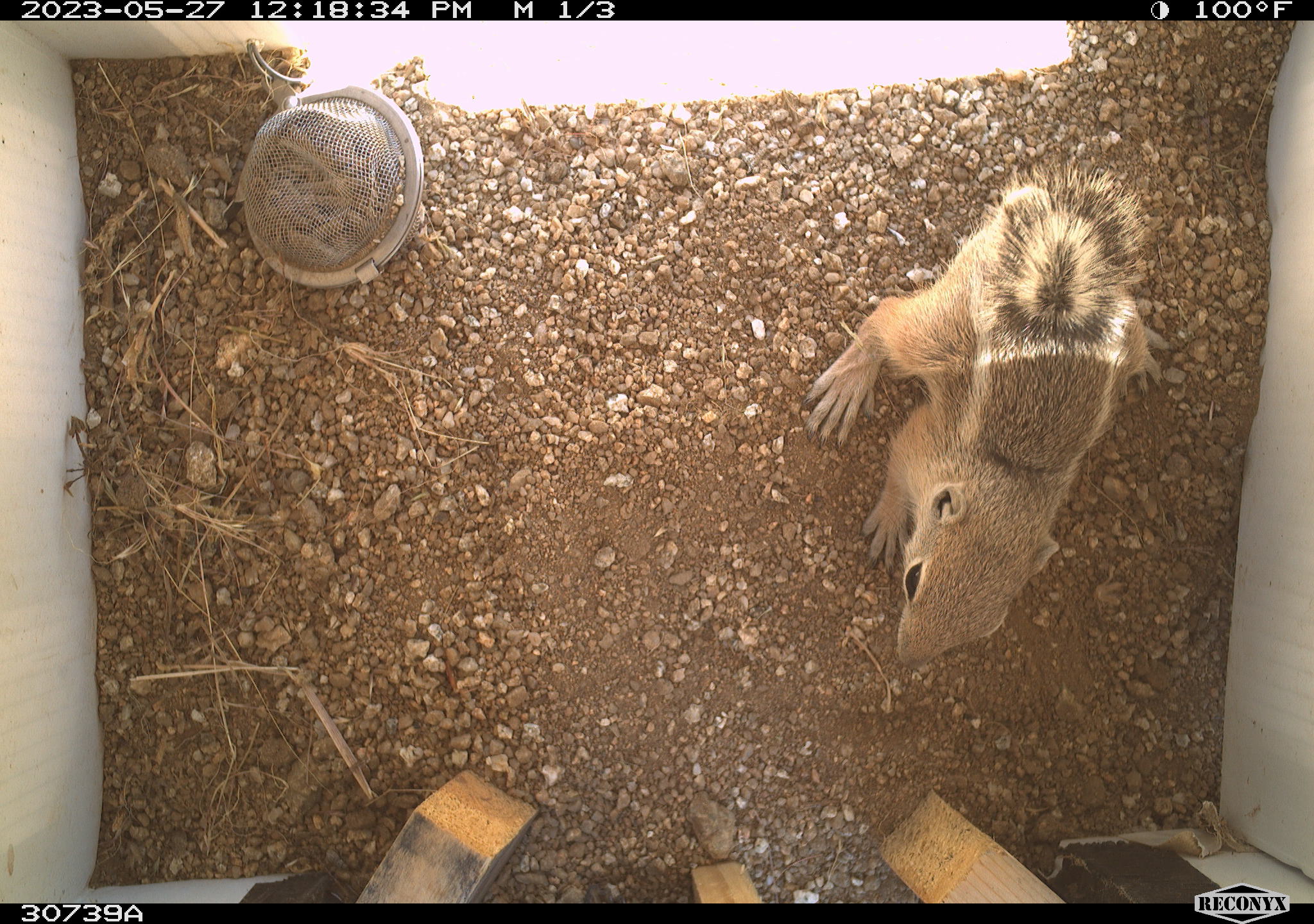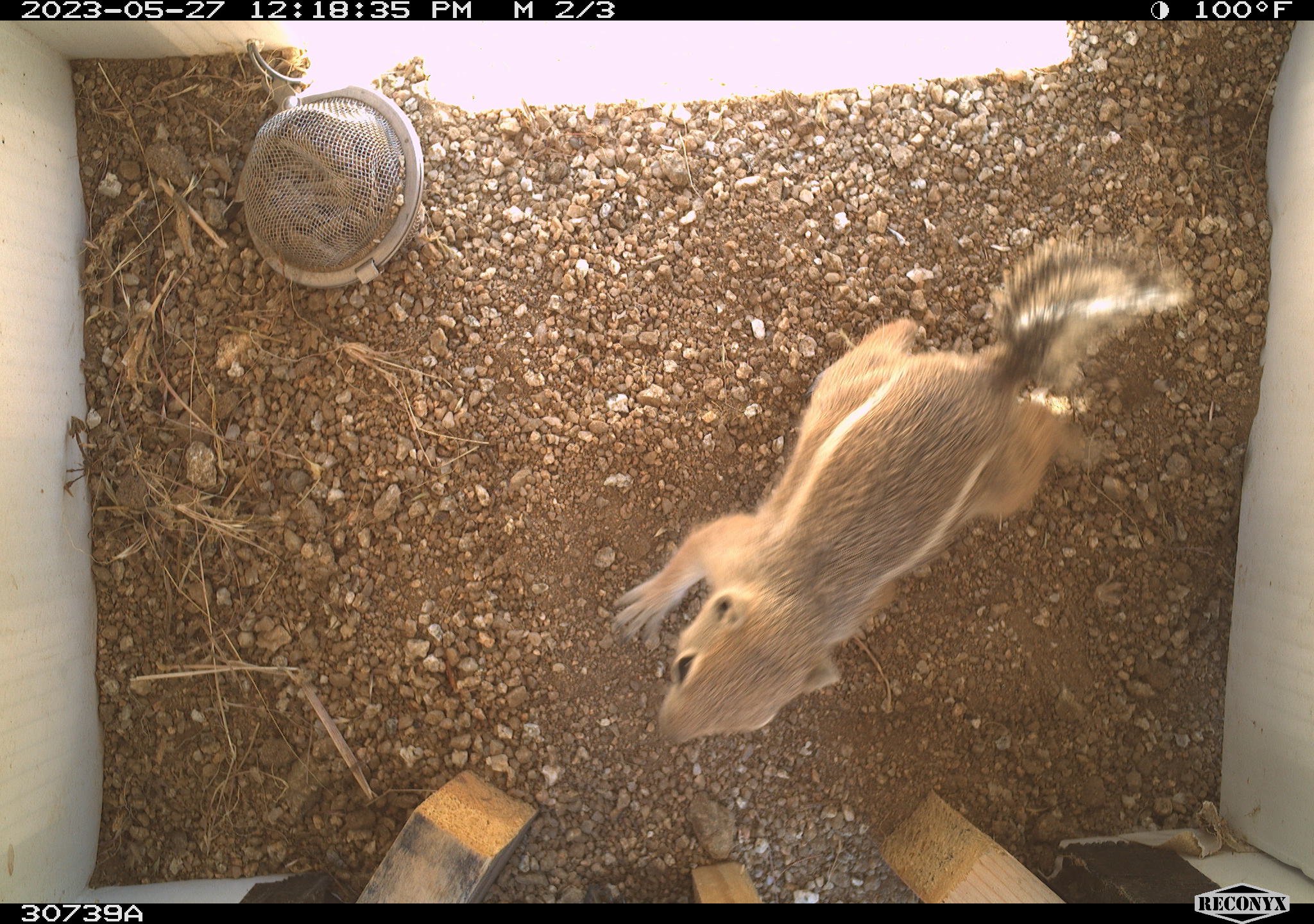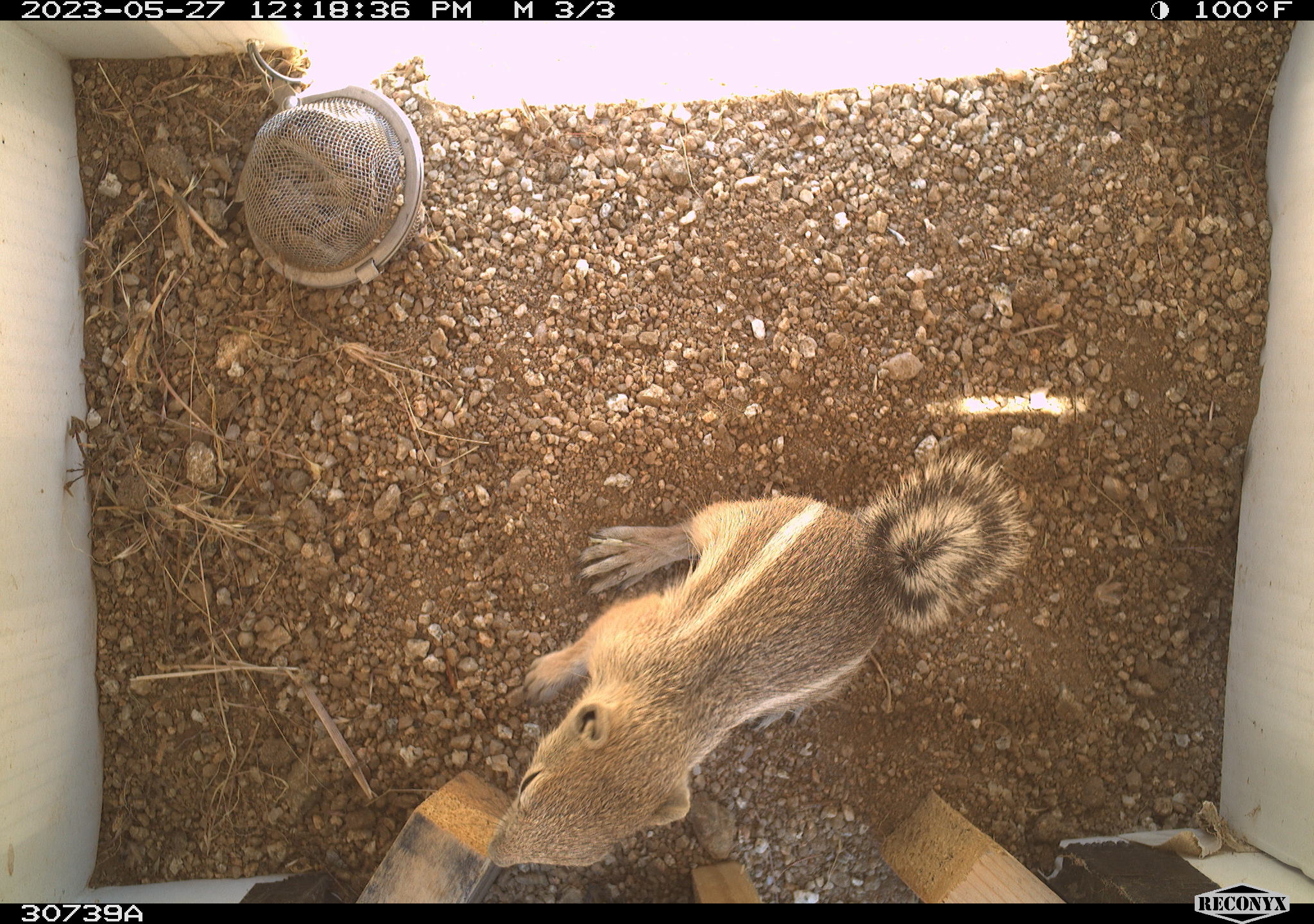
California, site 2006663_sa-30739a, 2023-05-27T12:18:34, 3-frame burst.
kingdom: Animalia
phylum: Chordata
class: Mammalia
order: Rodentia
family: Sciuridae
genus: Ammospermophilus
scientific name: Ammospermophilus leucurus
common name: white-tailed antelope squirrel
White-tailed antelope squirrel (Ammospermophilus leucurus).